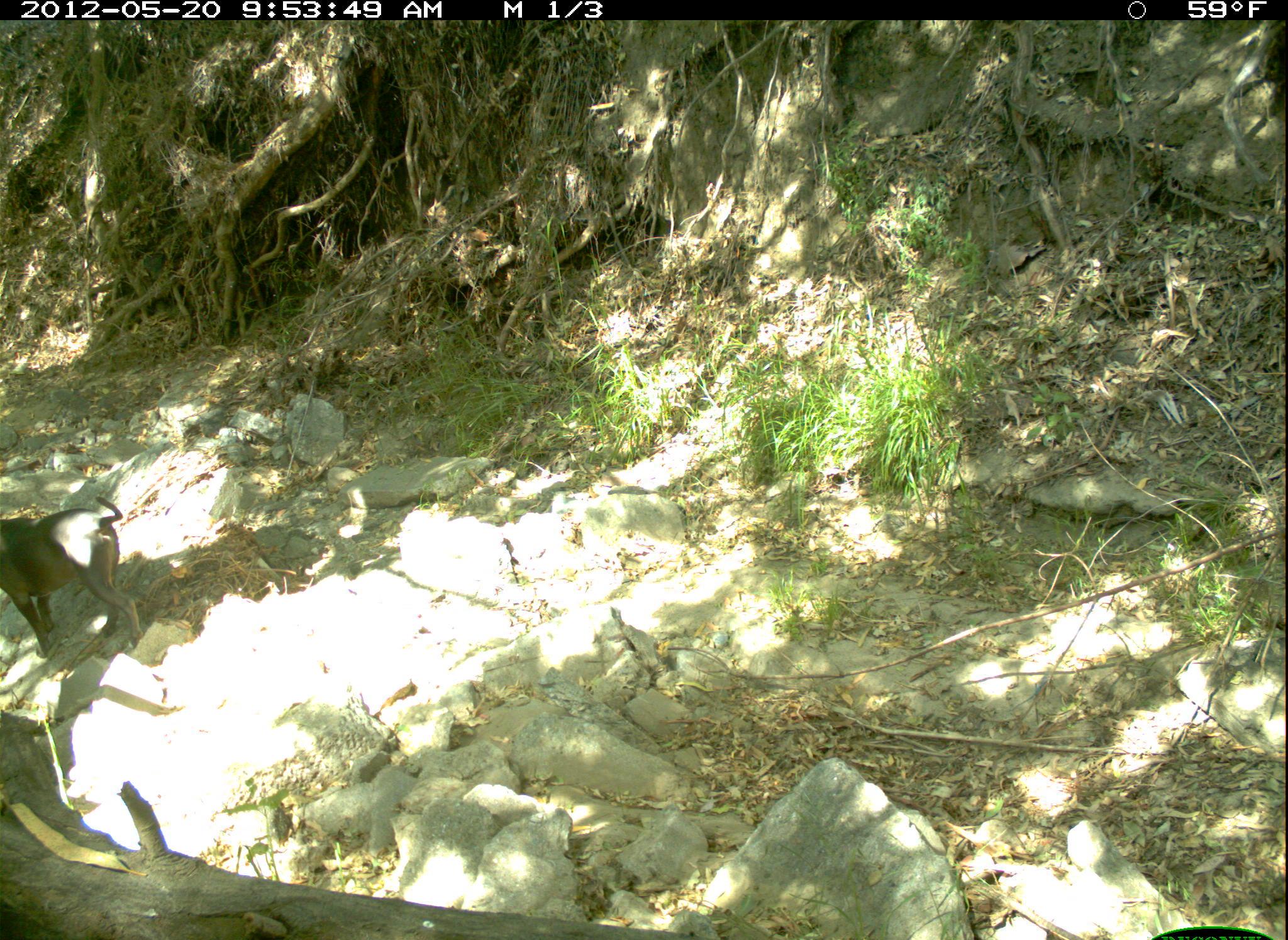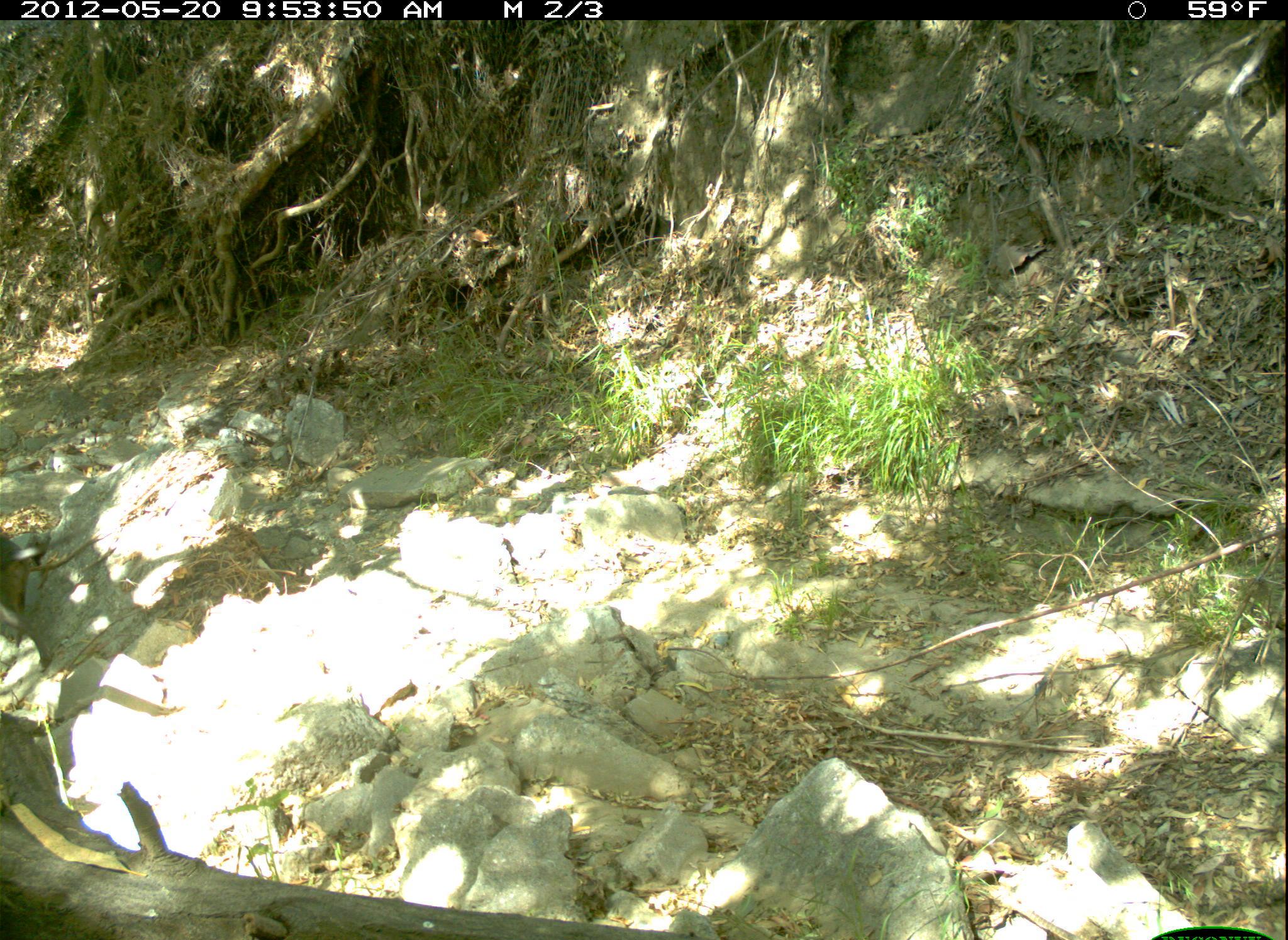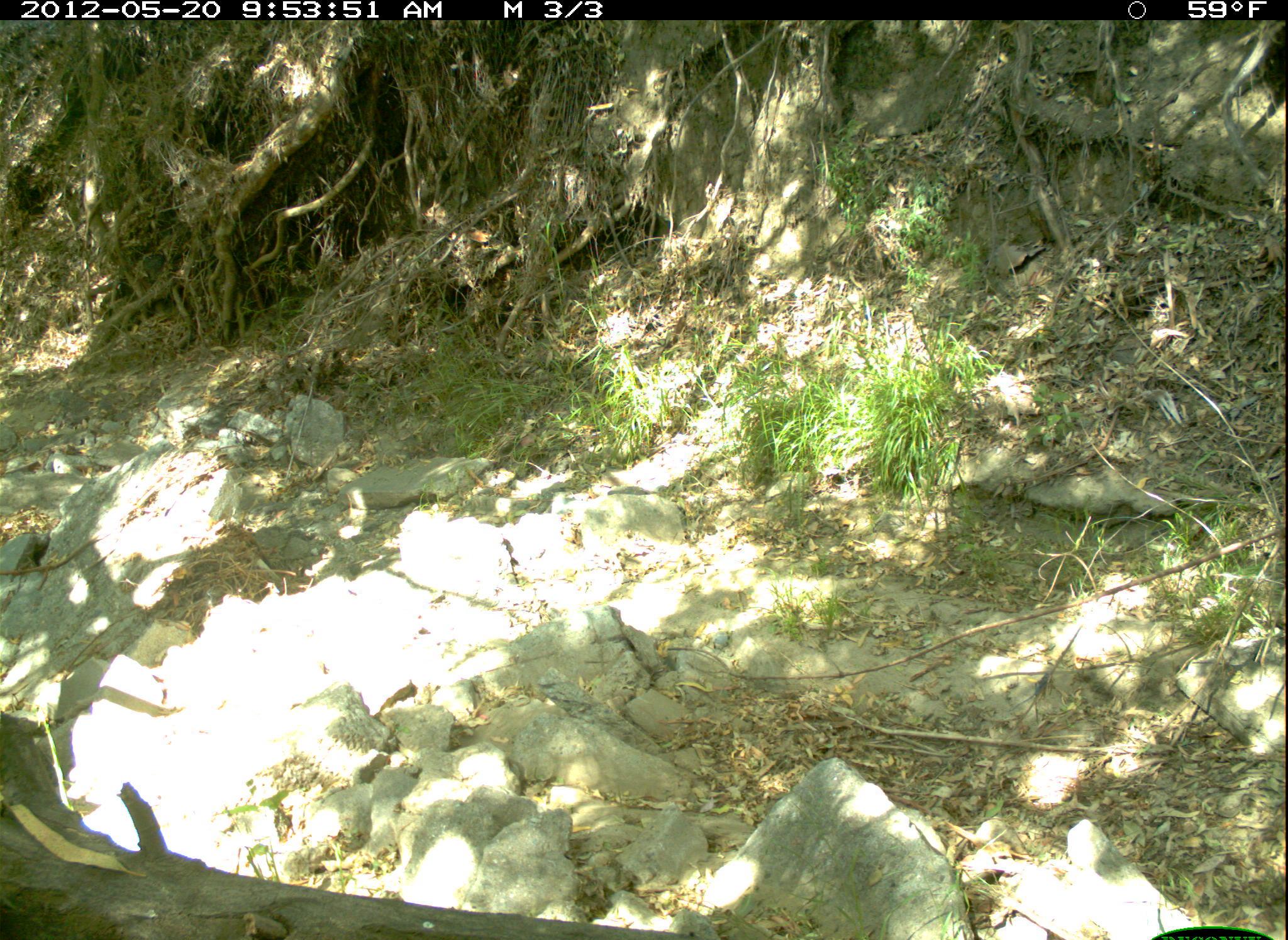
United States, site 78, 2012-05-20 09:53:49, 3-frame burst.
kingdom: Animalia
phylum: Chordata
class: Mammalia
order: Carnivora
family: Canidae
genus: Canis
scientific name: Canis familiaris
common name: domestic dog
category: dog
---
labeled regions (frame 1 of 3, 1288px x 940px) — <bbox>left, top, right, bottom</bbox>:
dog: <bbox>5, 494, 156, 670</bbox>